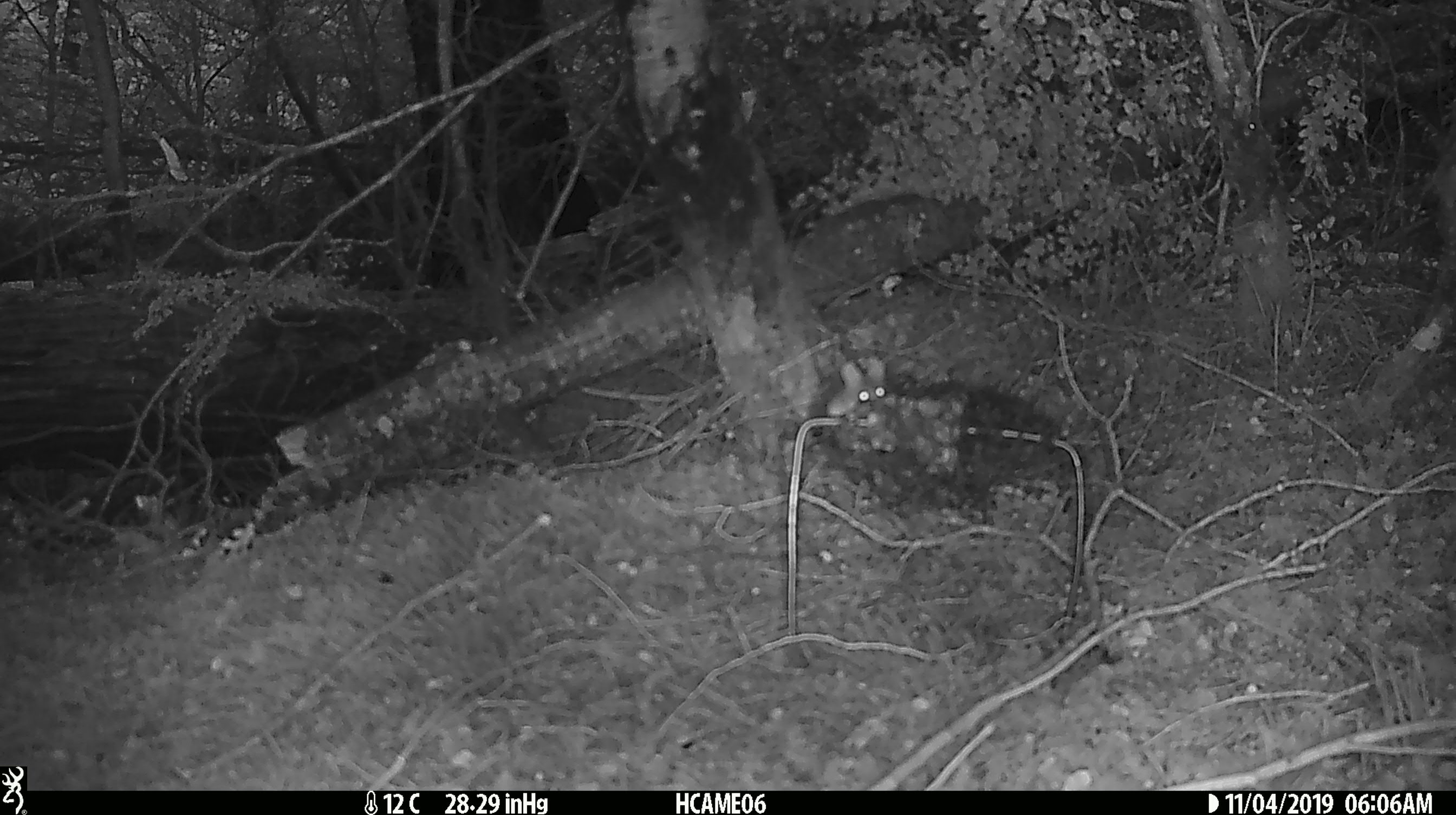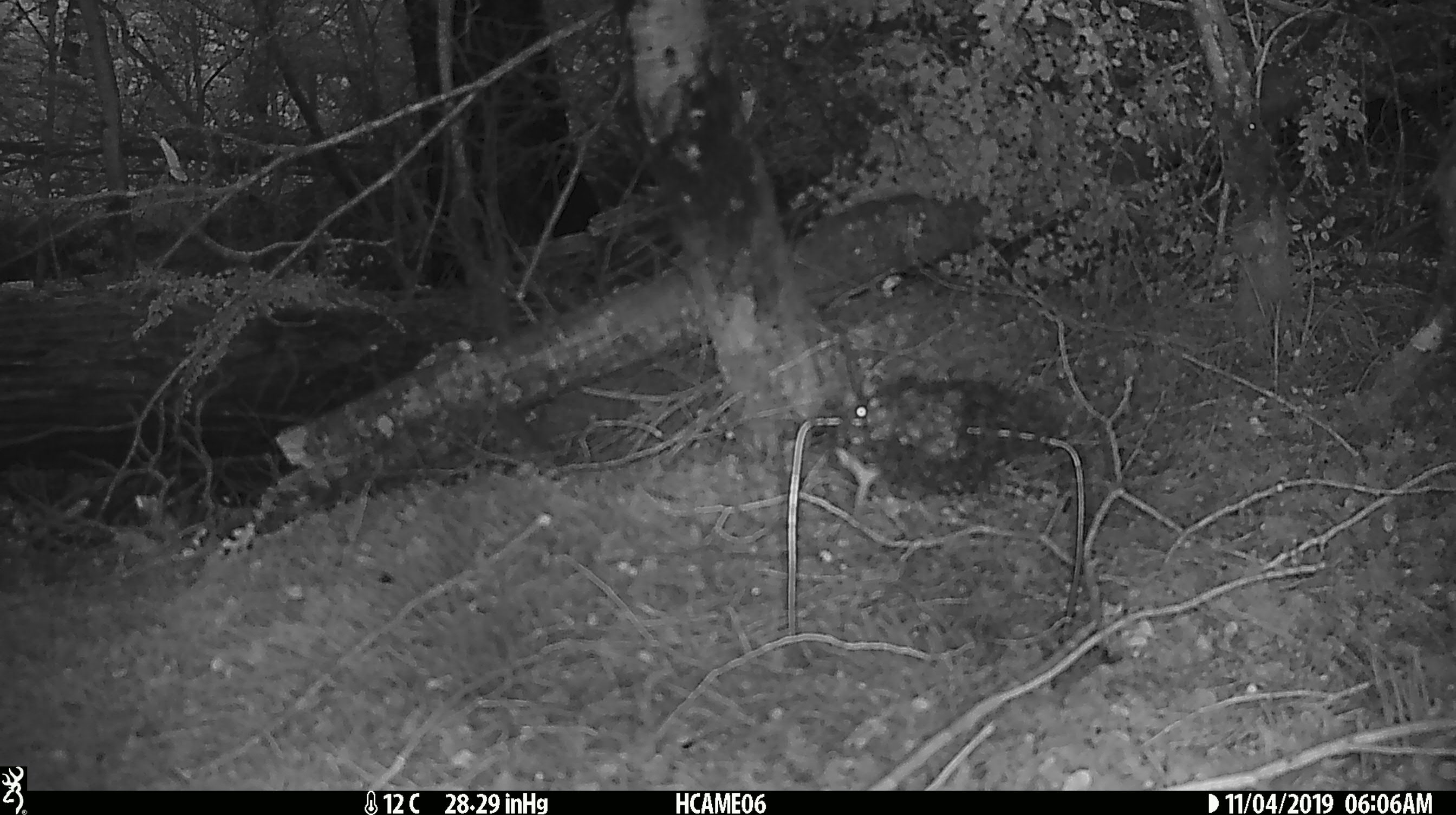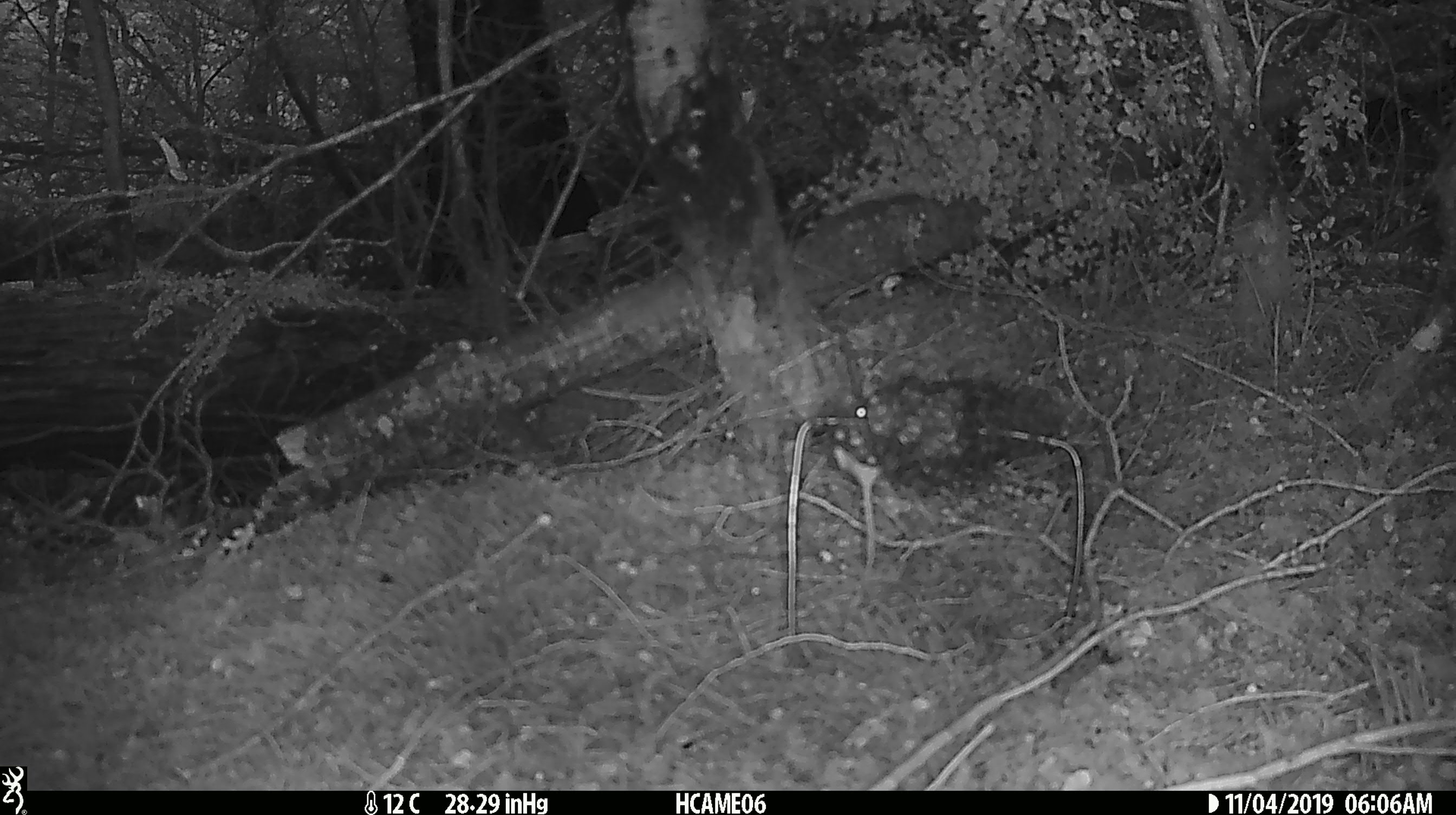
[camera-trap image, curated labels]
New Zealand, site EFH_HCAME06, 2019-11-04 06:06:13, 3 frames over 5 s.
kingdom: Animalia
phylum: Chordata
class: Mammalia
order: Rodentia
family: Muridae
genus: Mus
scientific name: Mus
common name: mouse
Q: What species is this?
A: Mouse (Mus).